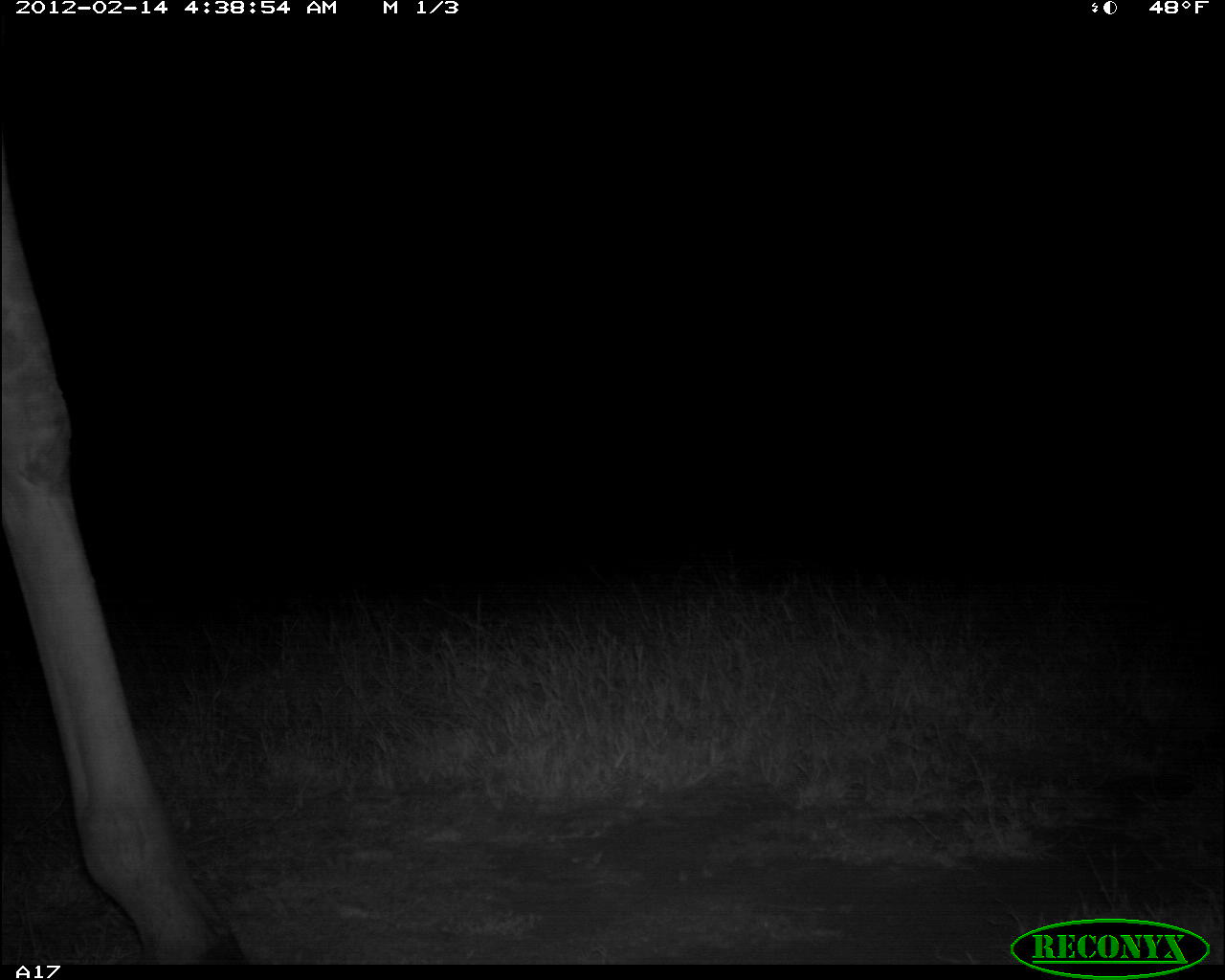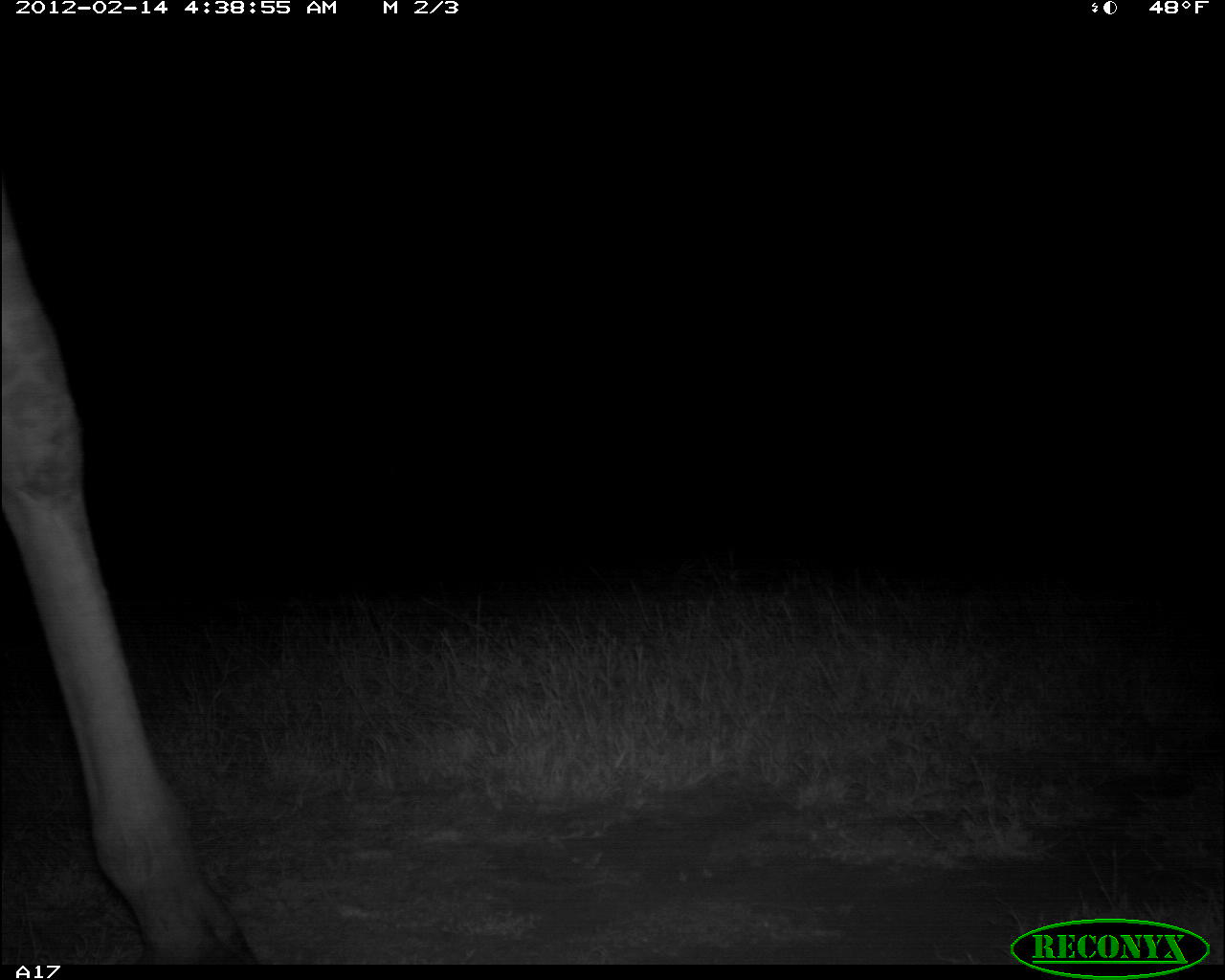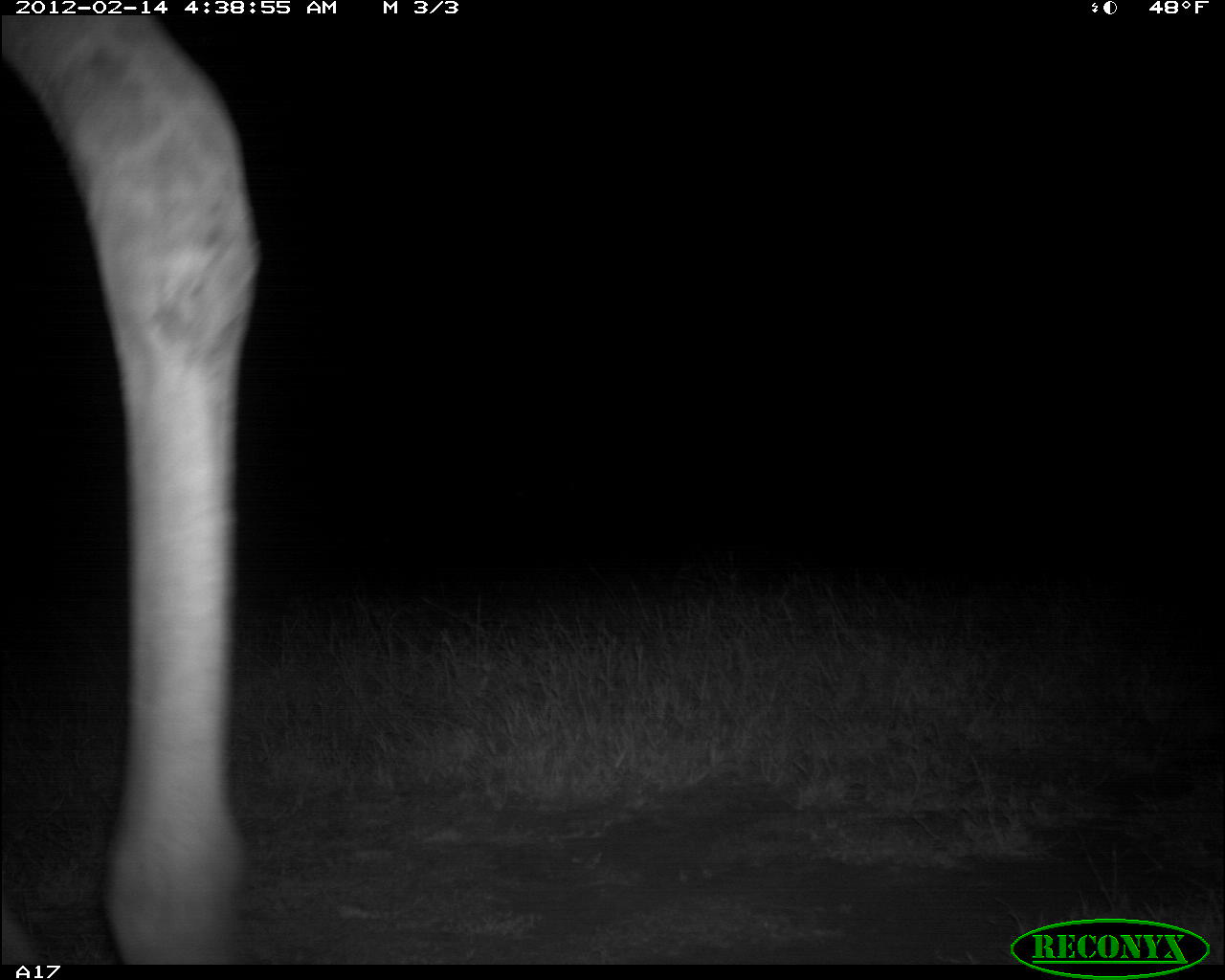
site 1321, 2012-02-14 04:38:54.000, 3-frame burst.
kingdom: Animalia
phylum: Chordata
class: Mammalia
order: Artiodactyla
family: Giraffidae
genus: Giraffa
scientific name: Giraffa camelopardalis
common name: giraffe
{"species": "Giraffa camelopardalis (giraffe)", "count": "1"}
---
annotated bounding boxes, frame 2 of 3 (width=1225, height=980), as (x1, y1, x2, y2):
giraffa camelopardalis: (0, 176, 254, 963)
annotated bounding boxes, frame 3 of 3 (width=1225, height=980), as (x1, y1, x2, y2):
giraffa camelopardalis: (0, 15, 265, 963)